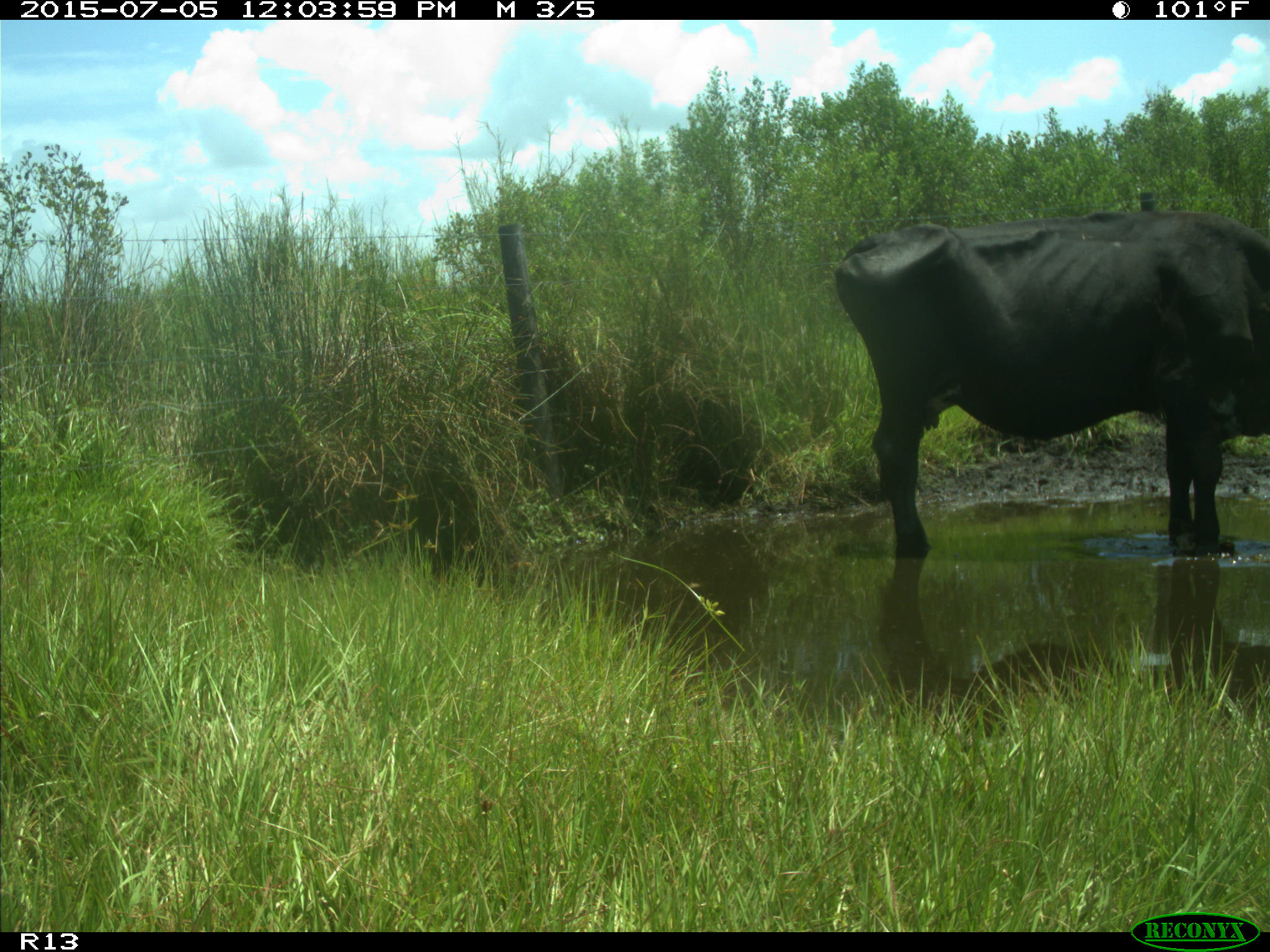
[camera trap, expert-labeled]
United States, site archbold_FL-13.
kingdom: Animalia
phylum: Chordata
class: Mammalia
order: Artiodactyla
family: Bovidae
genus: Bos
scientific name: Bos taurus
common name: domestic cow